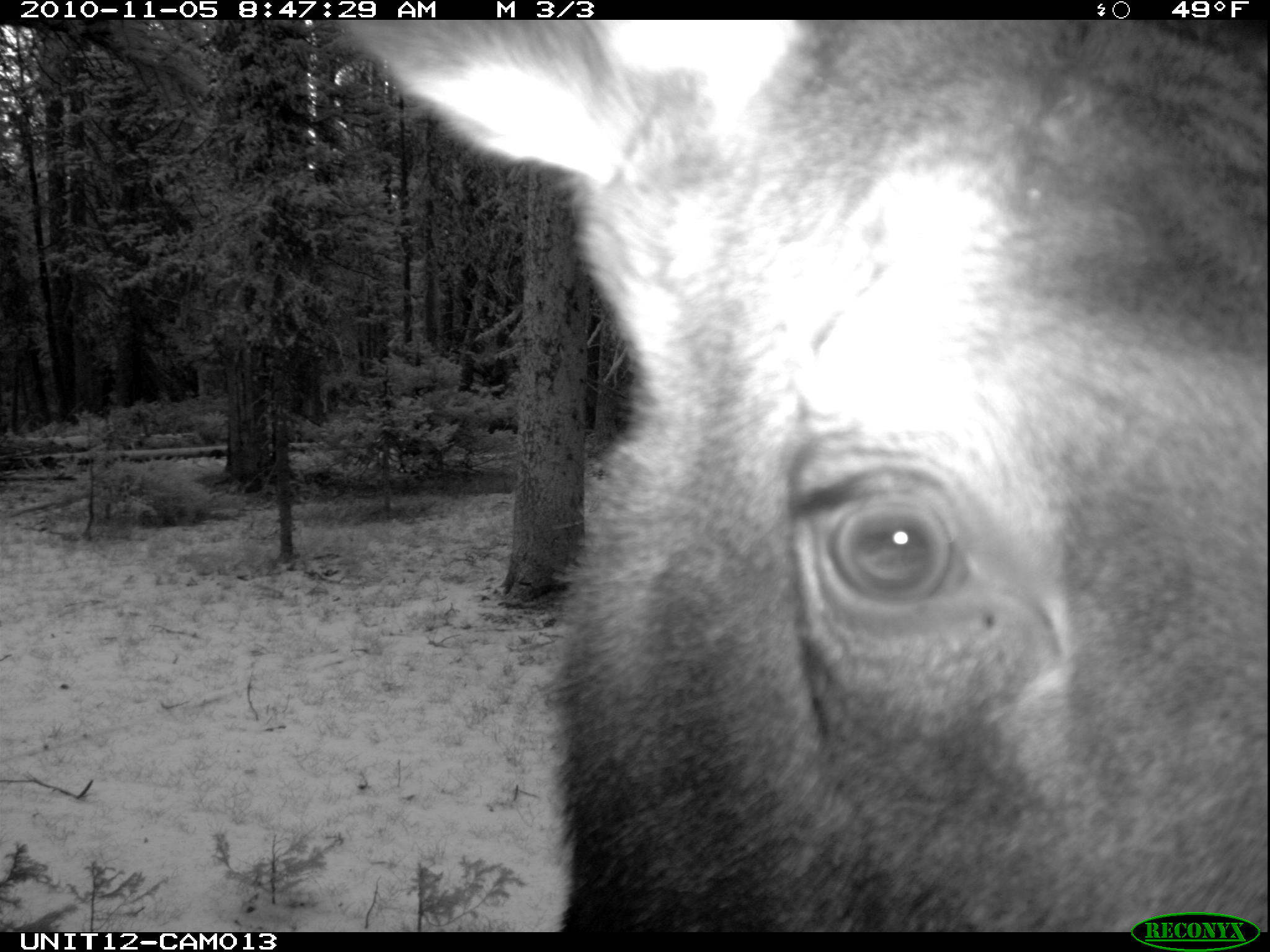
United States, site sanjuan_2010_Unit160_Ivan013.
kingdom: Animalia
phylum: Chordata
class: Mammalia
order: Artiodactyla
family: Cervidae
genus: Alces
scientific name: Alces alces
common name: moose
Alces alces (moose).